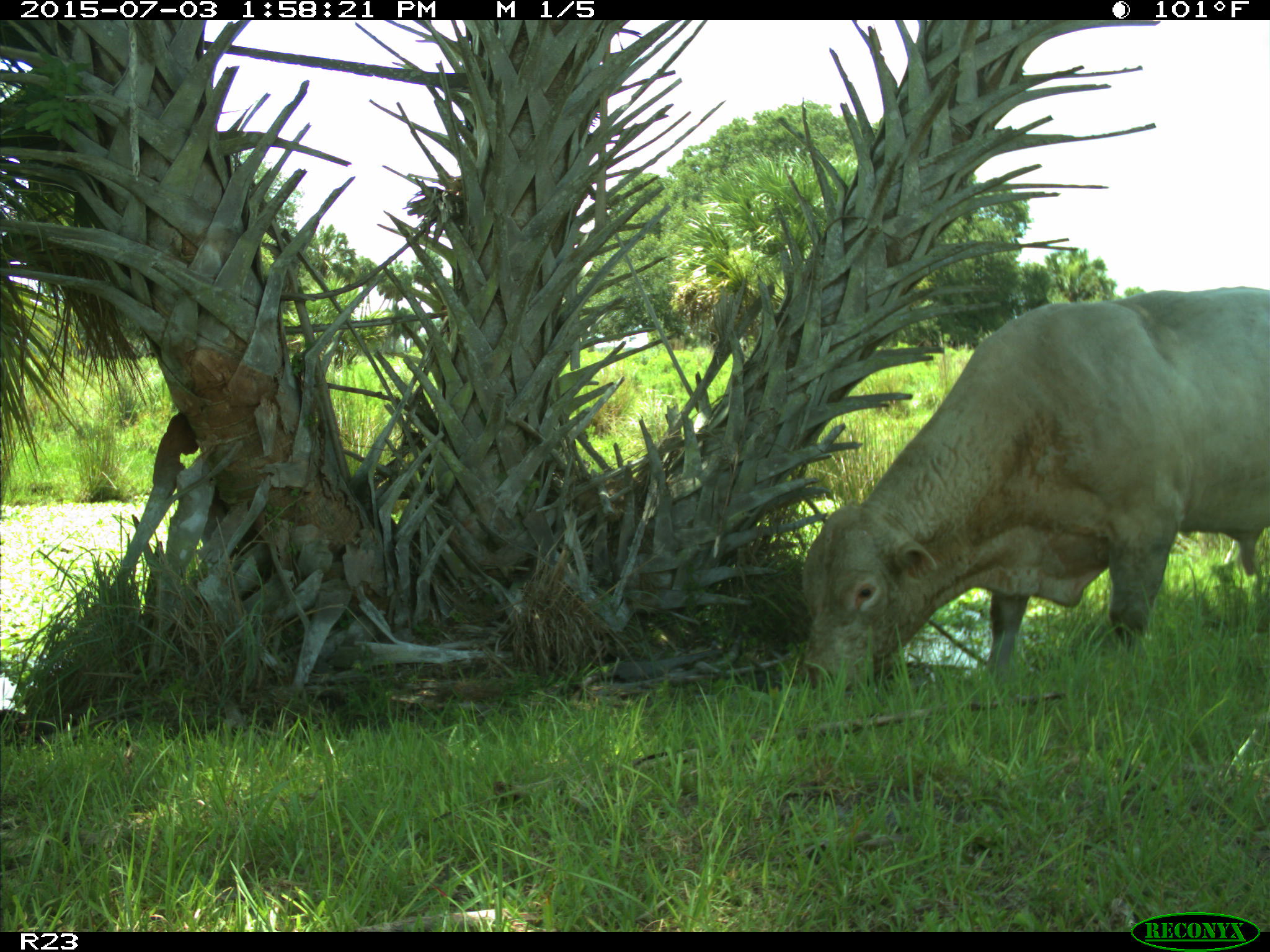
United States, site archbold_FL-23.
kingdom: Animalia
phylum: Chordata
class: Mammalia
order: Artiodactyla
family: Bovidae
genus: Bos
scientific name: Bos taurus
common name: domestic cow